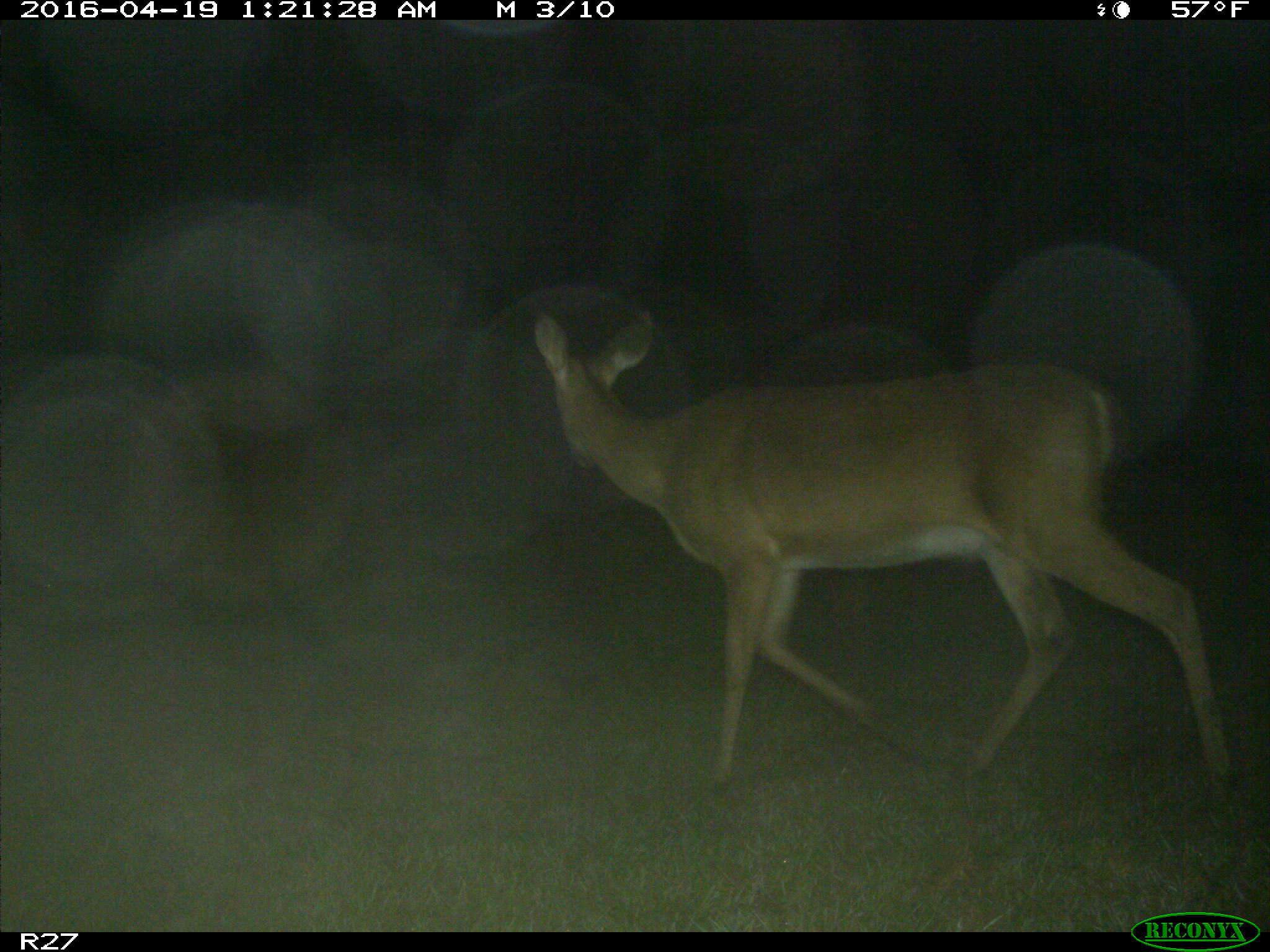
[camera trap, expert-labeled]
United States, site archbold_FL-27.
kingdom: Animalia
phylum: Chordata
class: Mammalia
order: Artiodactyla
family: Cervidae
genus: Odocoileus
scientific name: Odocoileus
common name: deer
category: unidentified deer